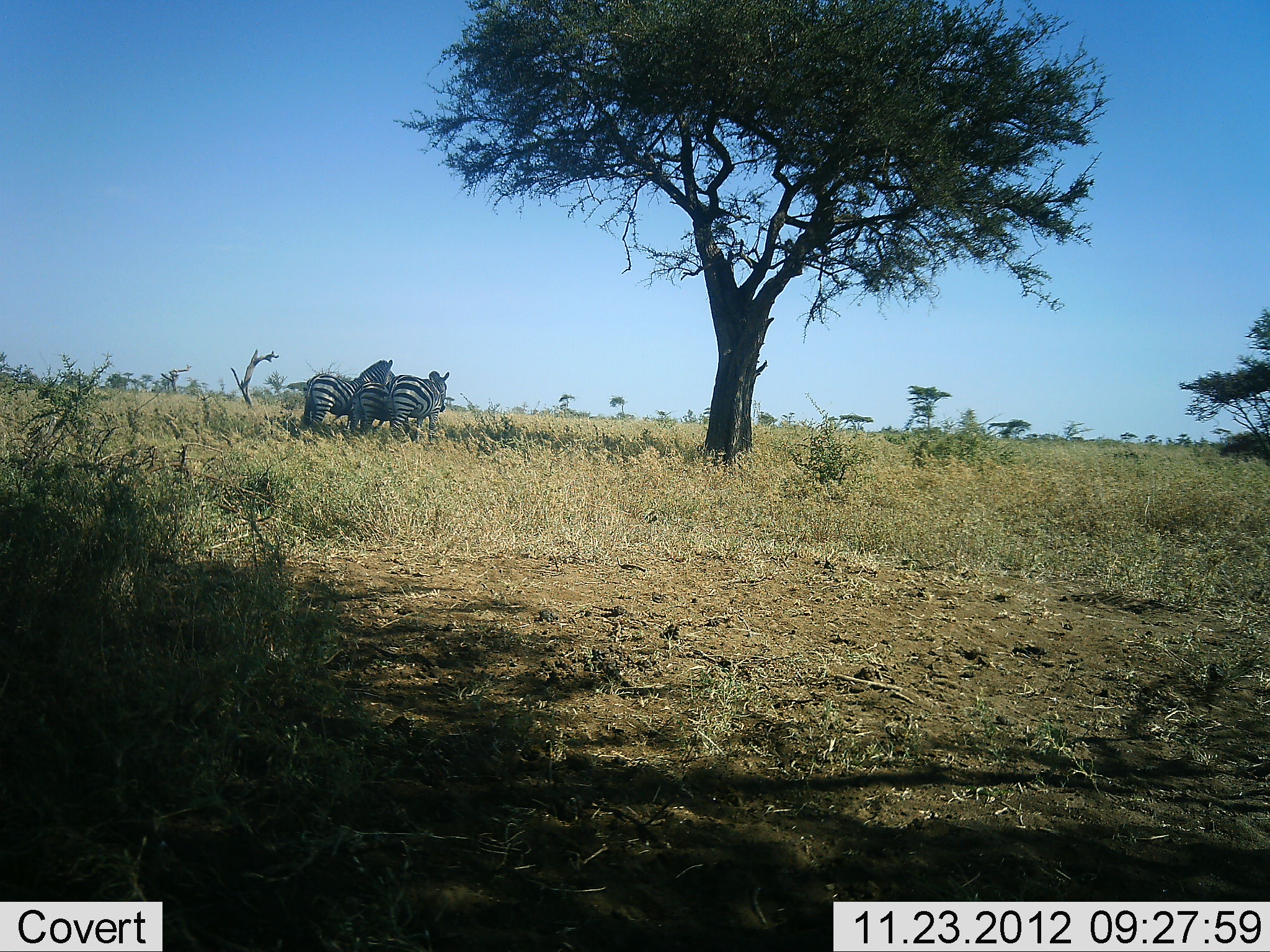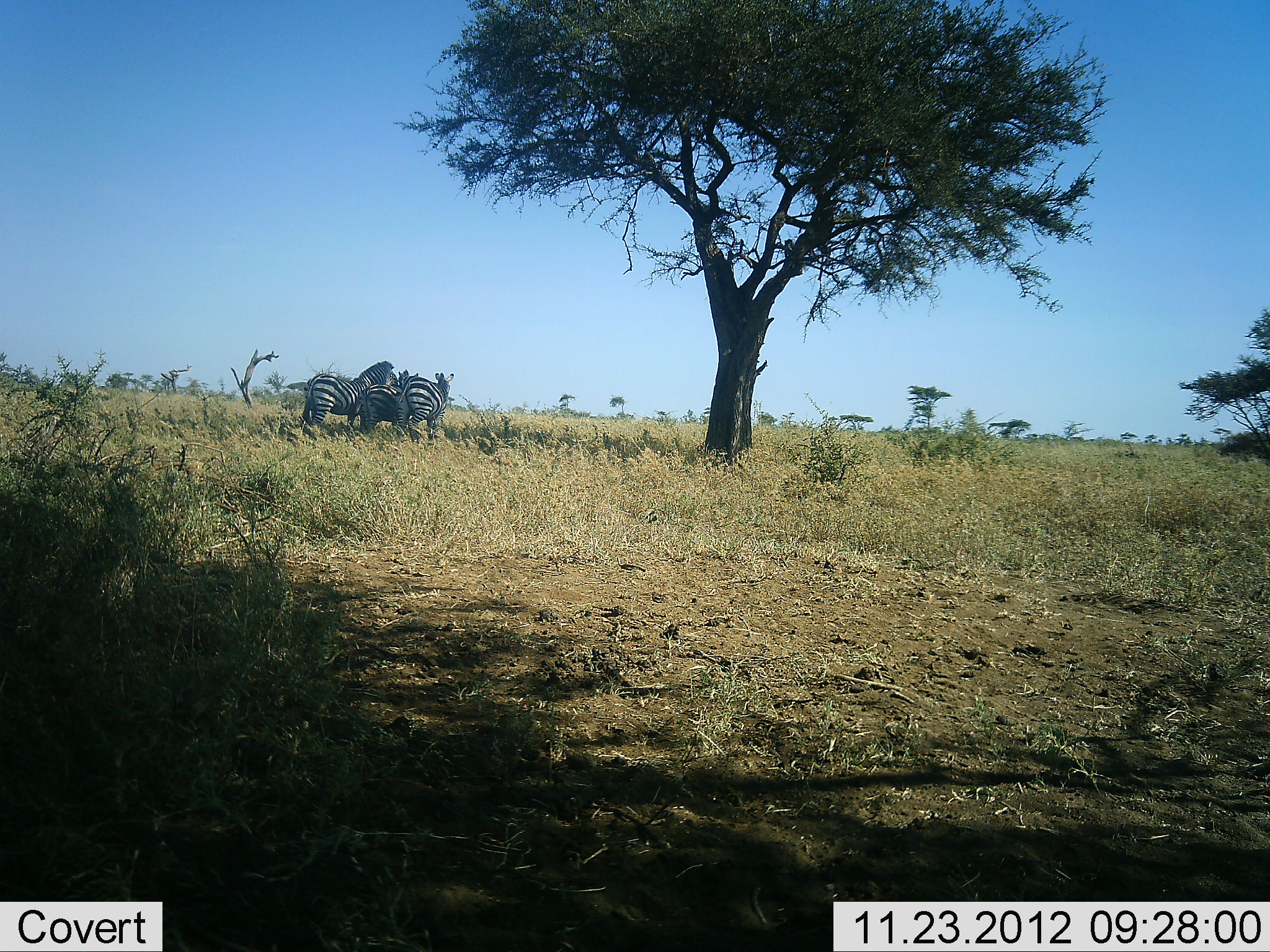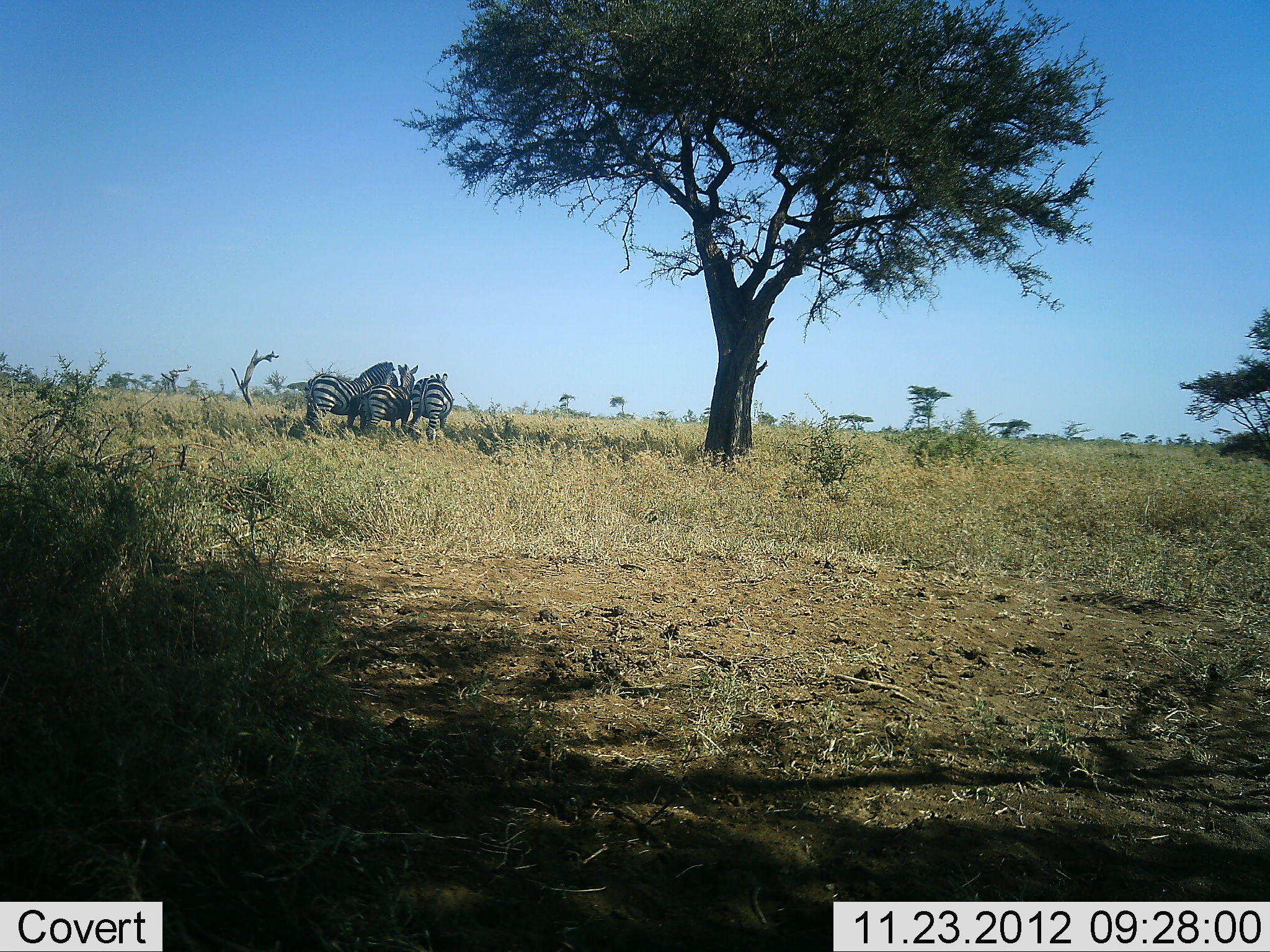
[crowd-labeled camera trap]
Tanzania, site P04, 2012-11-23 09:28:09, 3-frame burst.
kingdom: Animalia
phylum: Chordata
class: Mammalia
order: Perissodactyla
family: Equidae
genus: Equus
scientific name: Equus quagga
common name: plains zebra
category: zebra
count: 3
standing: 90%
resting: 0%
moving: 20%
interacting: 0%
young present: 10%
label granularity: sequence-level